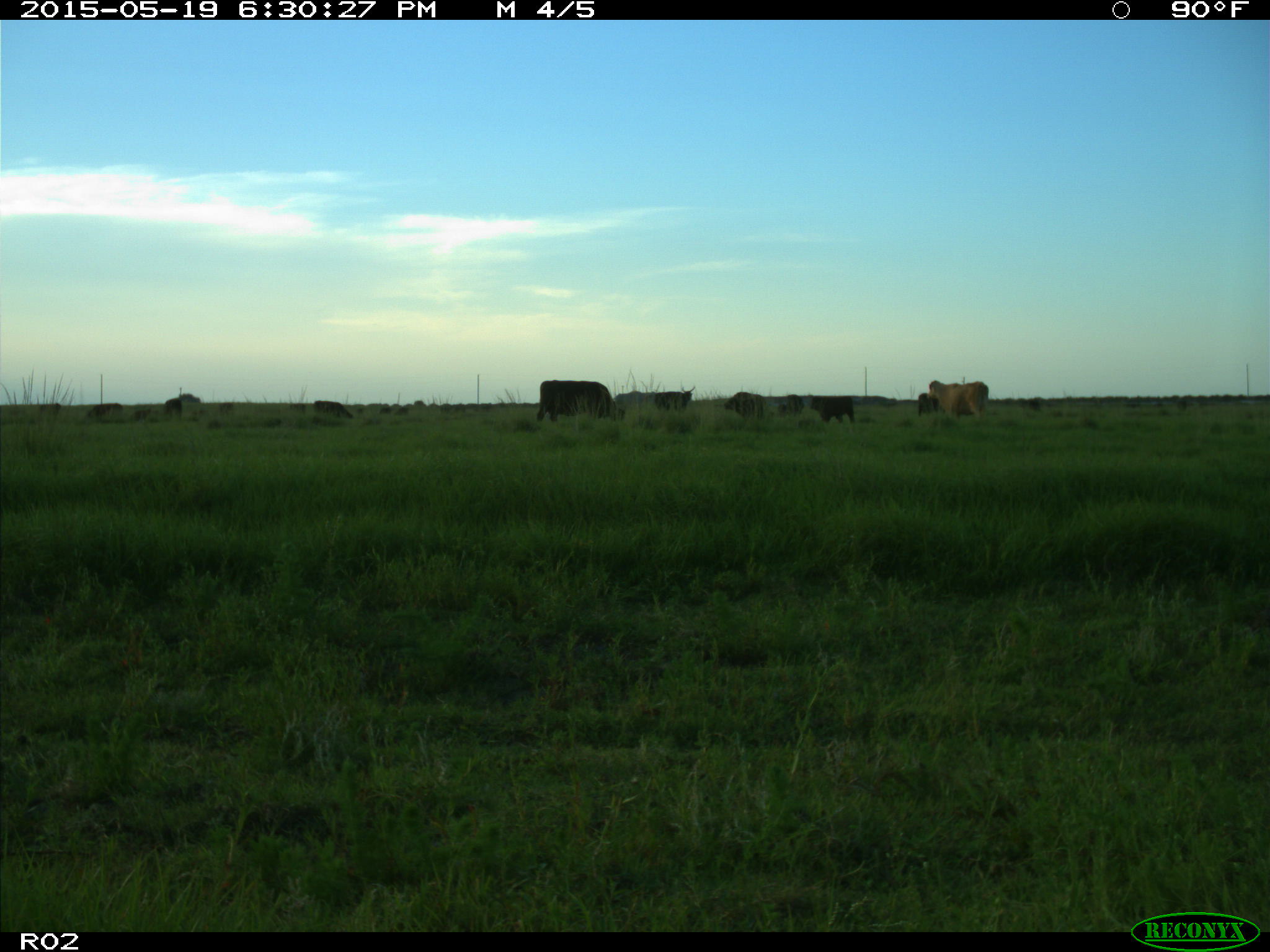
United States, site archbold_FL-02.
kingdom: Animalia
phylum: Chordata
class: Mammalia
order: Artiodactyla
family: Bovidae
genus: Bos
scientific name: Bos taurus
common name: domestic cow